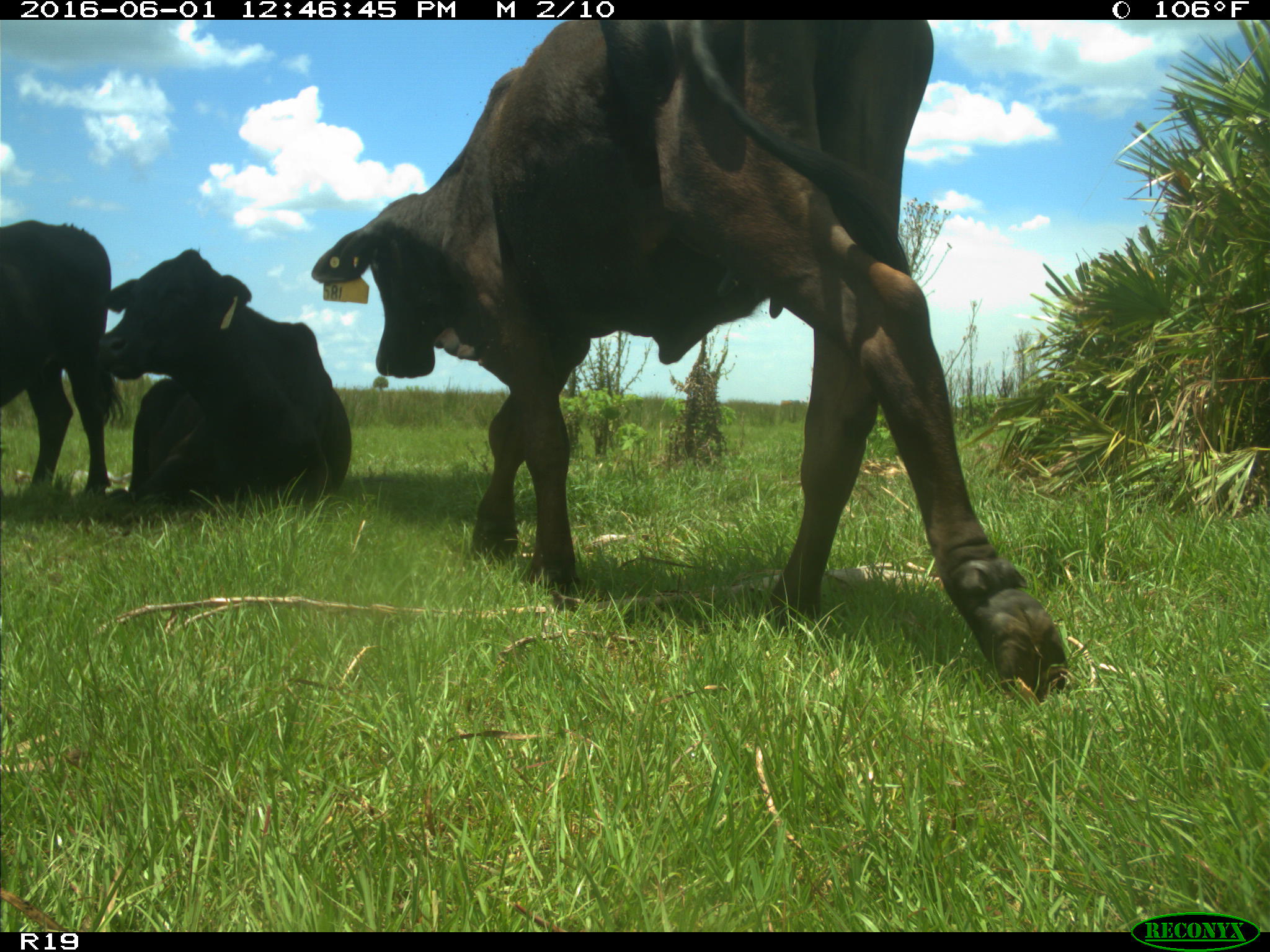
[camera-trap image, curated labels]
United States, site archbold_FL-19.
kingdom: Animalia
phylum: Chordata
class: Mammalia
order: Artiodactyla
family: Bovidae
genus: Bos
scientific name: Bos taurus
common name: domestic cow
Bos taurus (domestic cow).